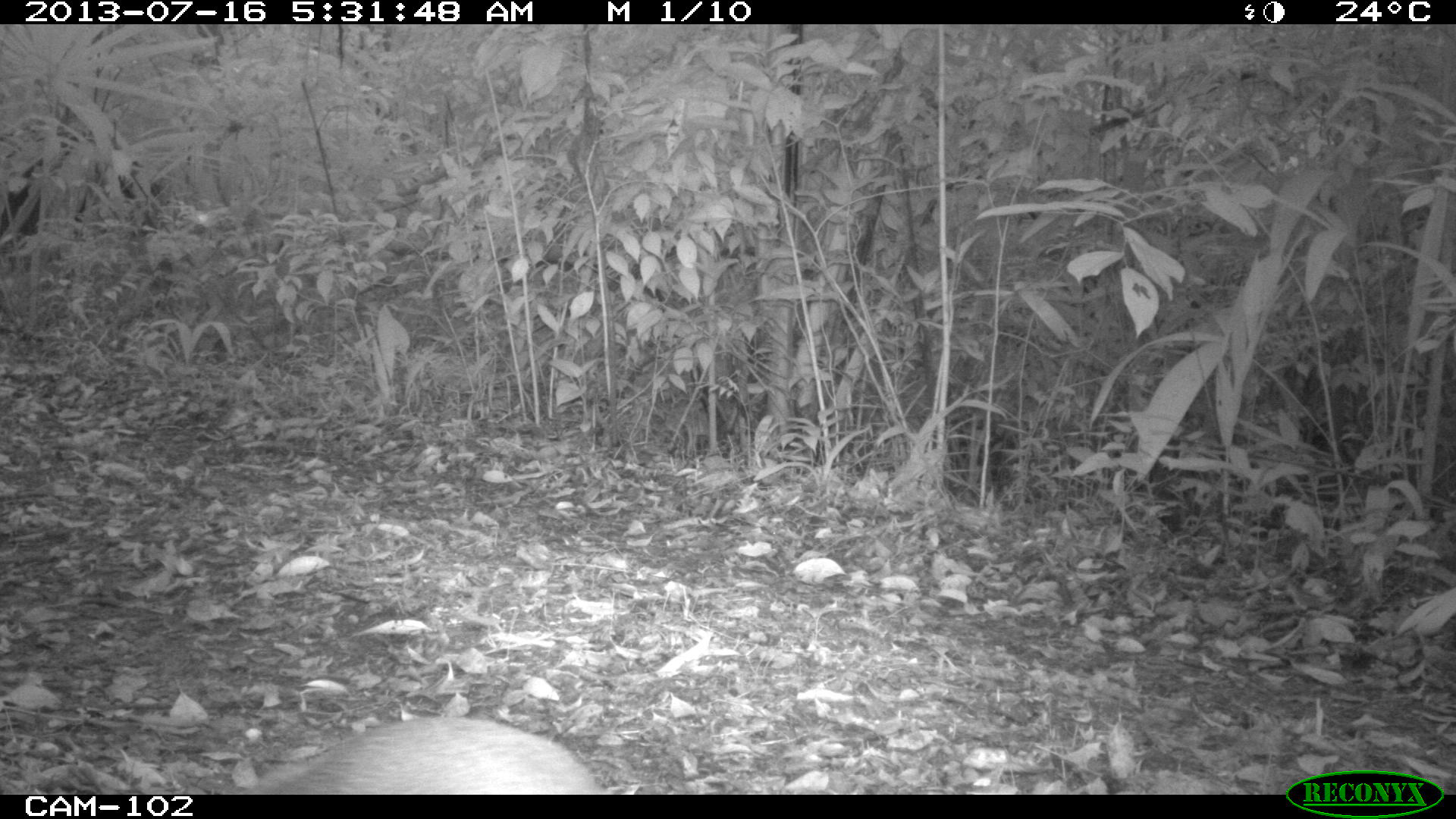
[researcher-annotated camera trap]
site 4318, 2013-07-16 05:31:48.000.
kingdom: Animalia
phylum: Chordata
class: Mammalia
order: Rodentia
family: Dasyproctidae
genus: Dasyprocta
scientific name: Dasyprocta punctata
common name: central american agouti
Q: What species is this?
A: Dasyprocta punctata (central american agouti).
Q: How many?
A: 1.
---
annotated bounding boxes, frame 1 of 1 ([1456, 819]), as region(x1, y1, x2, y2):
dasyprocta punctata: region(242, 714, 600, 792)